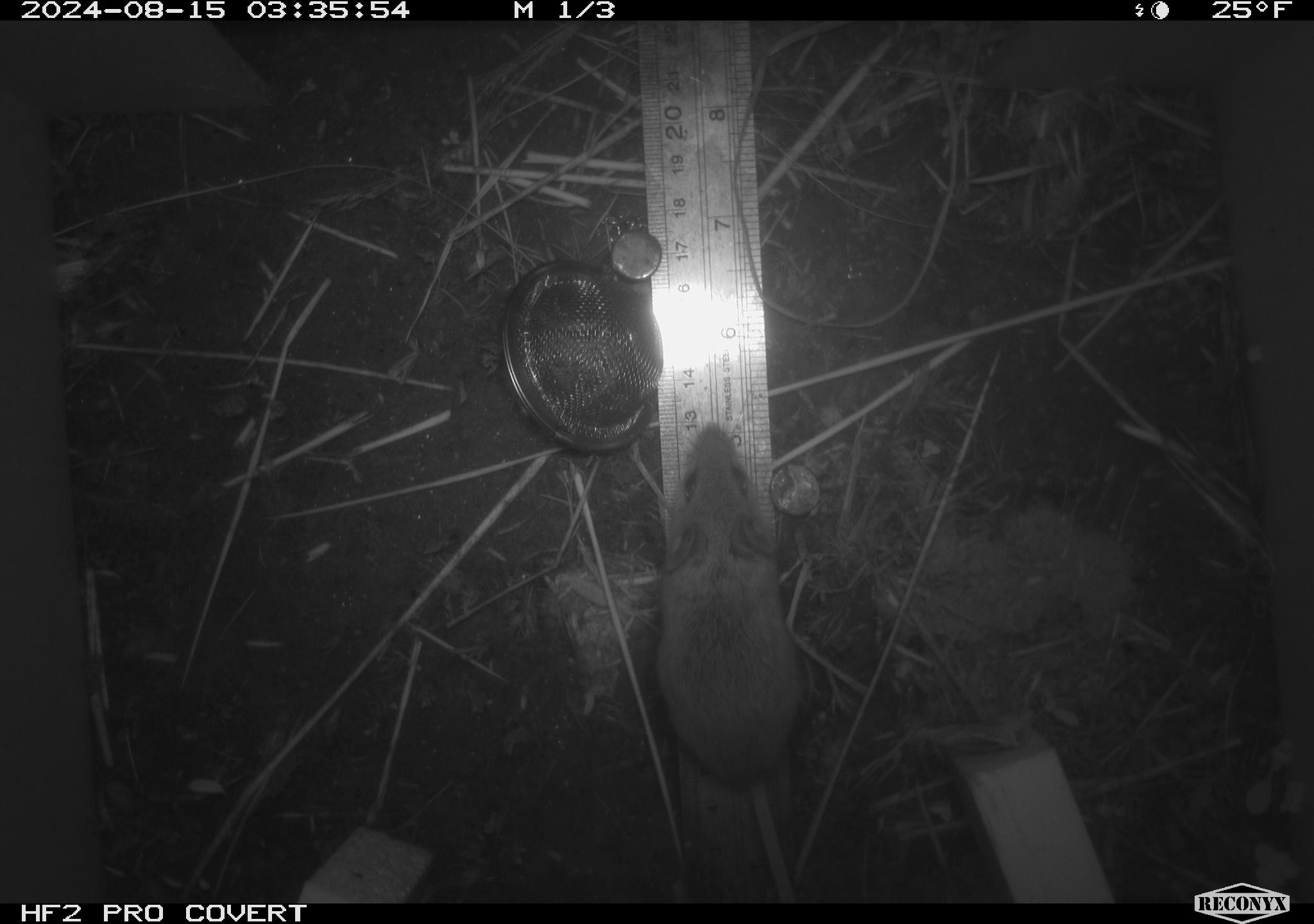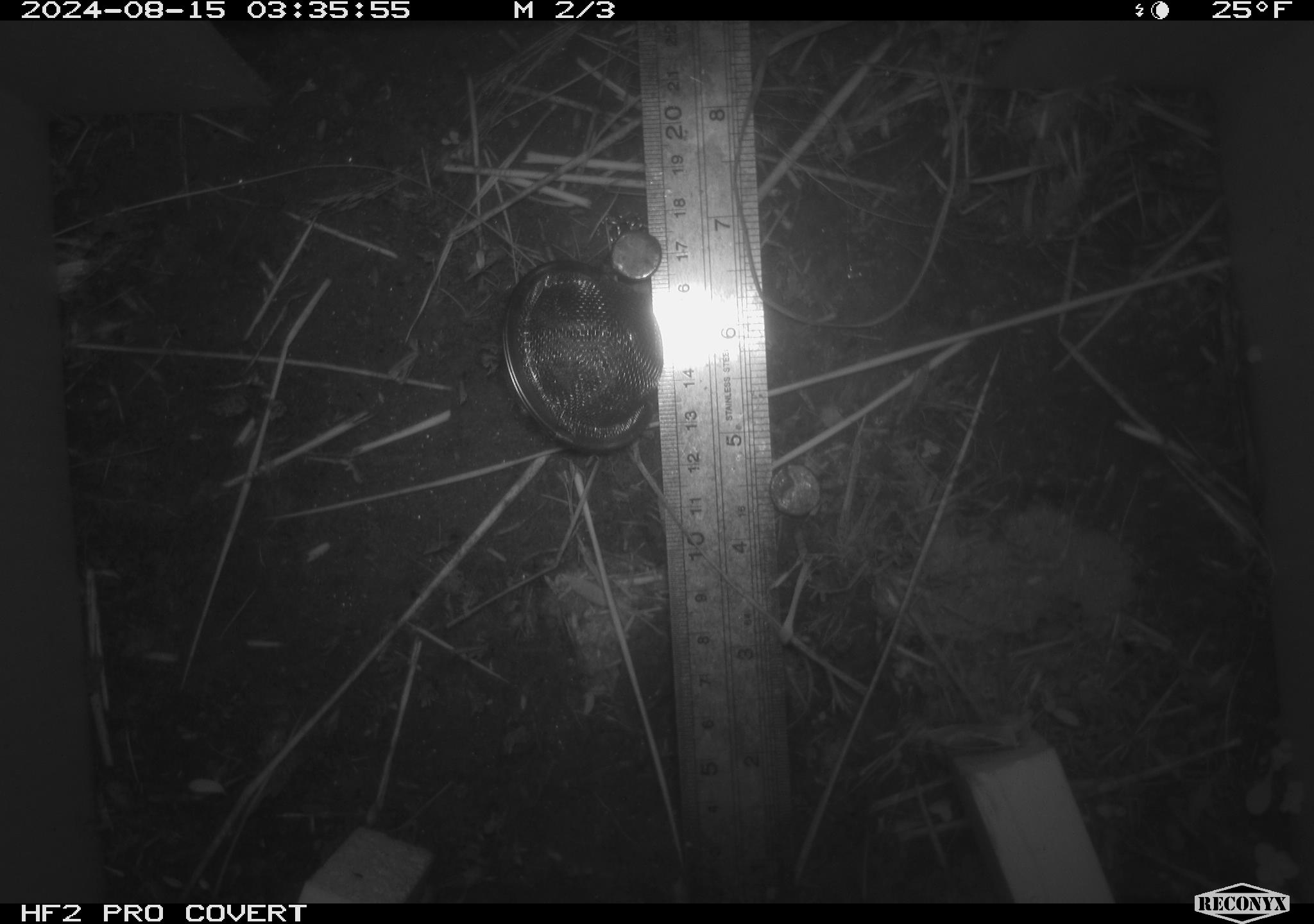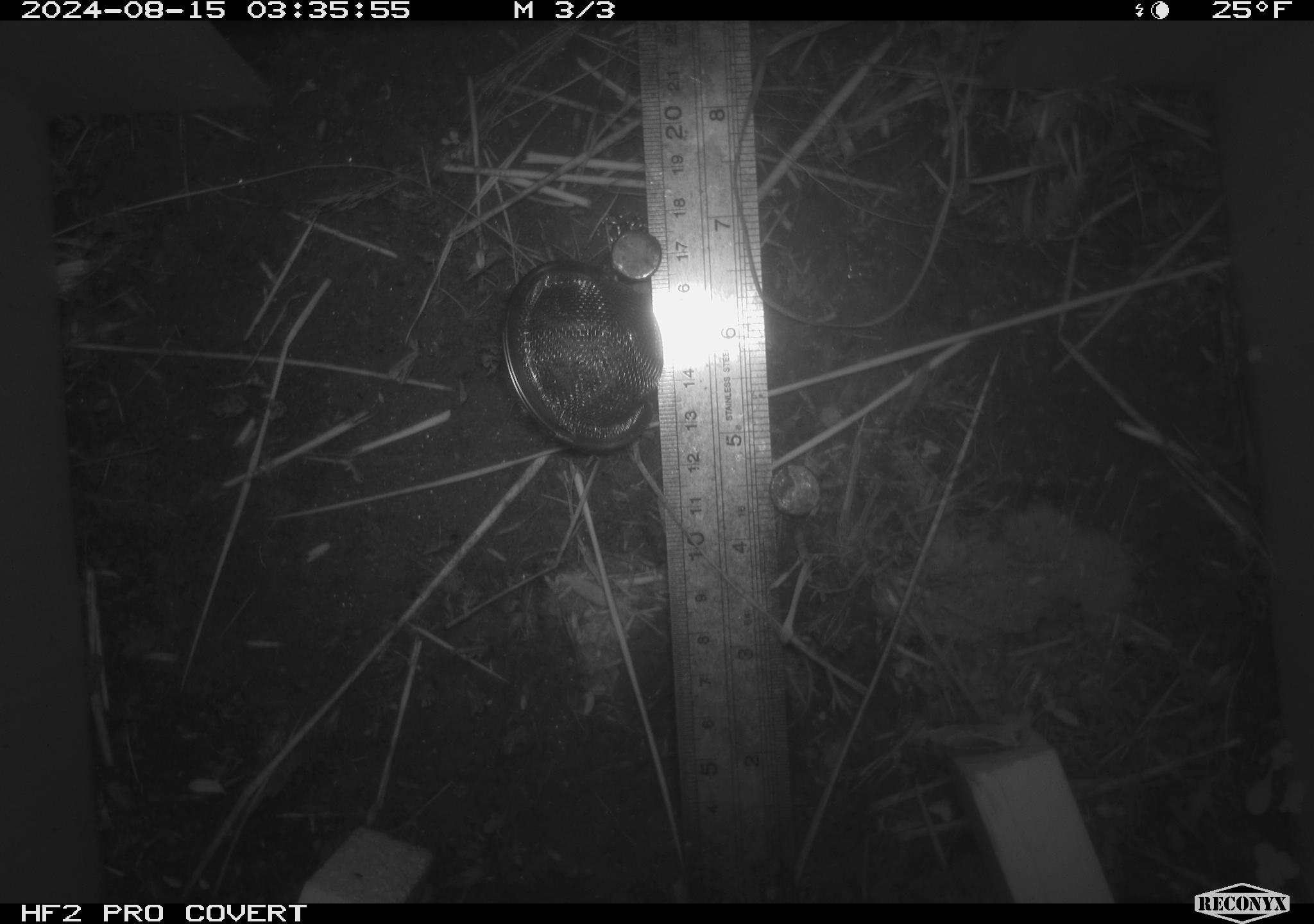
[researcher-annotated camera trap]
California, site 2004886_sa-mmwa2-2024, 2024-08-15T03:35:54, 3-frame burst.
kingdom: Animalia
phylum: Chordata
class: Mammalia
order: Rodentia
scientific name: Rodentia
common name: mouse species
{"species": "mouse species (Rodentia)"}